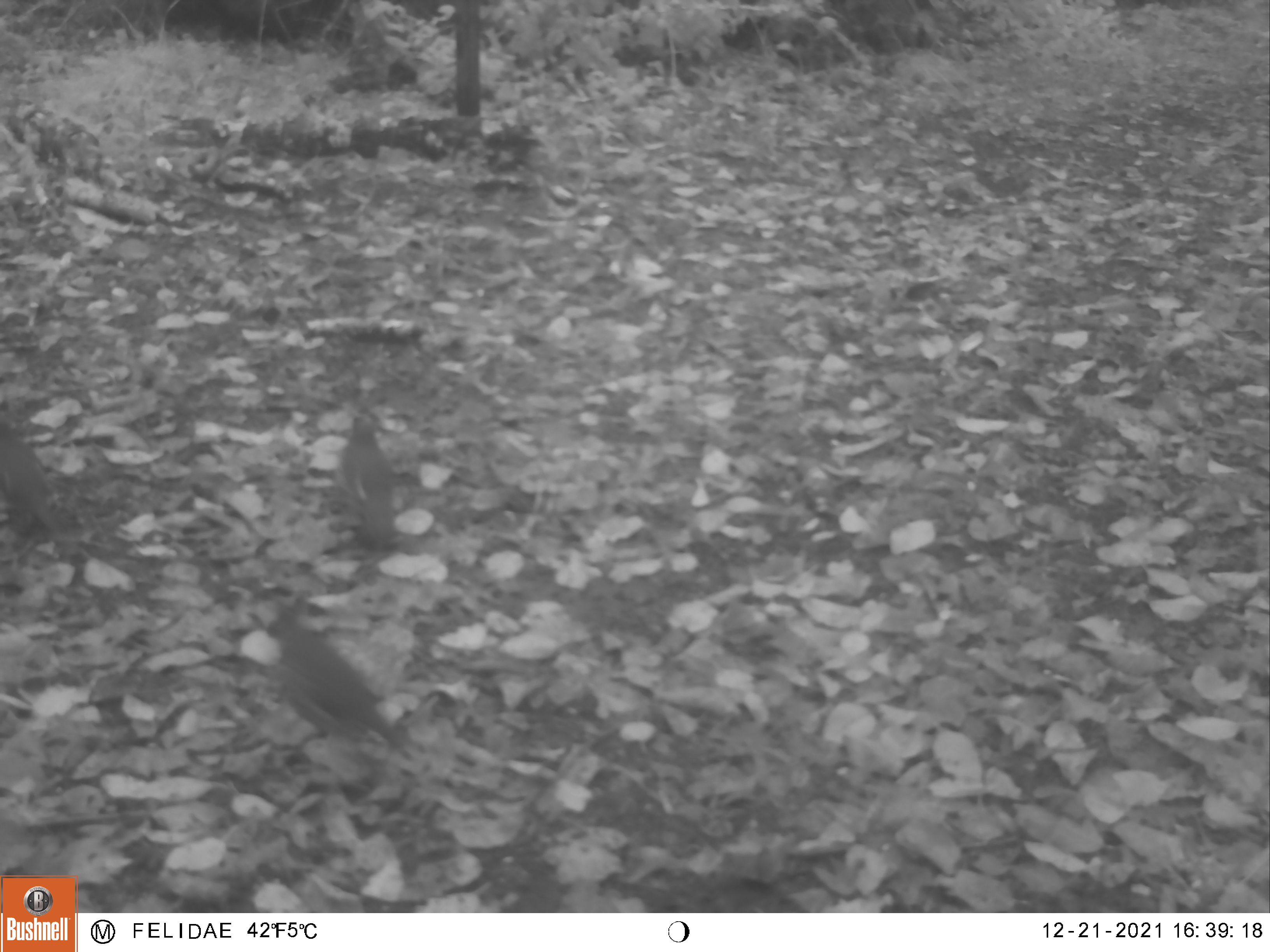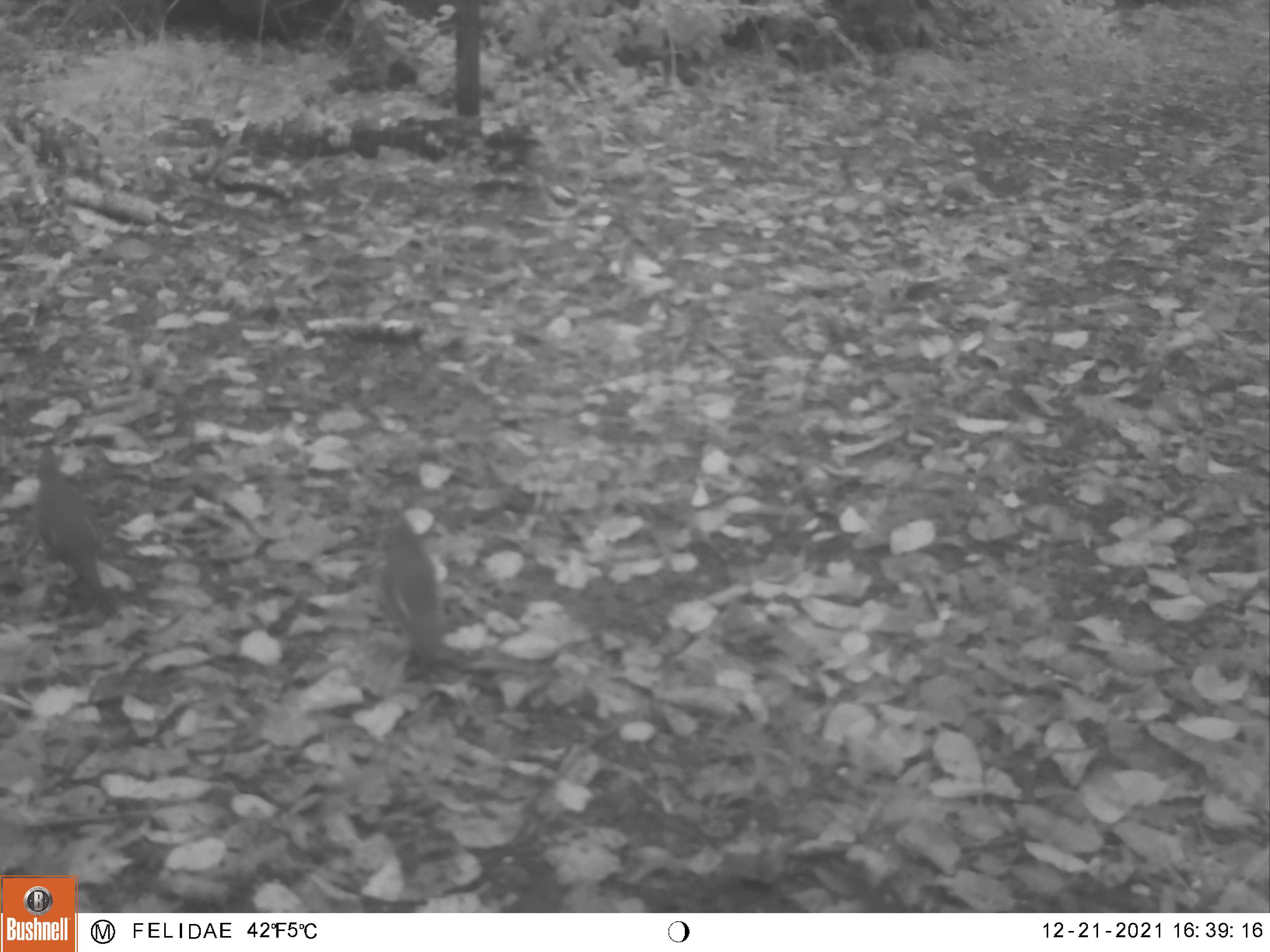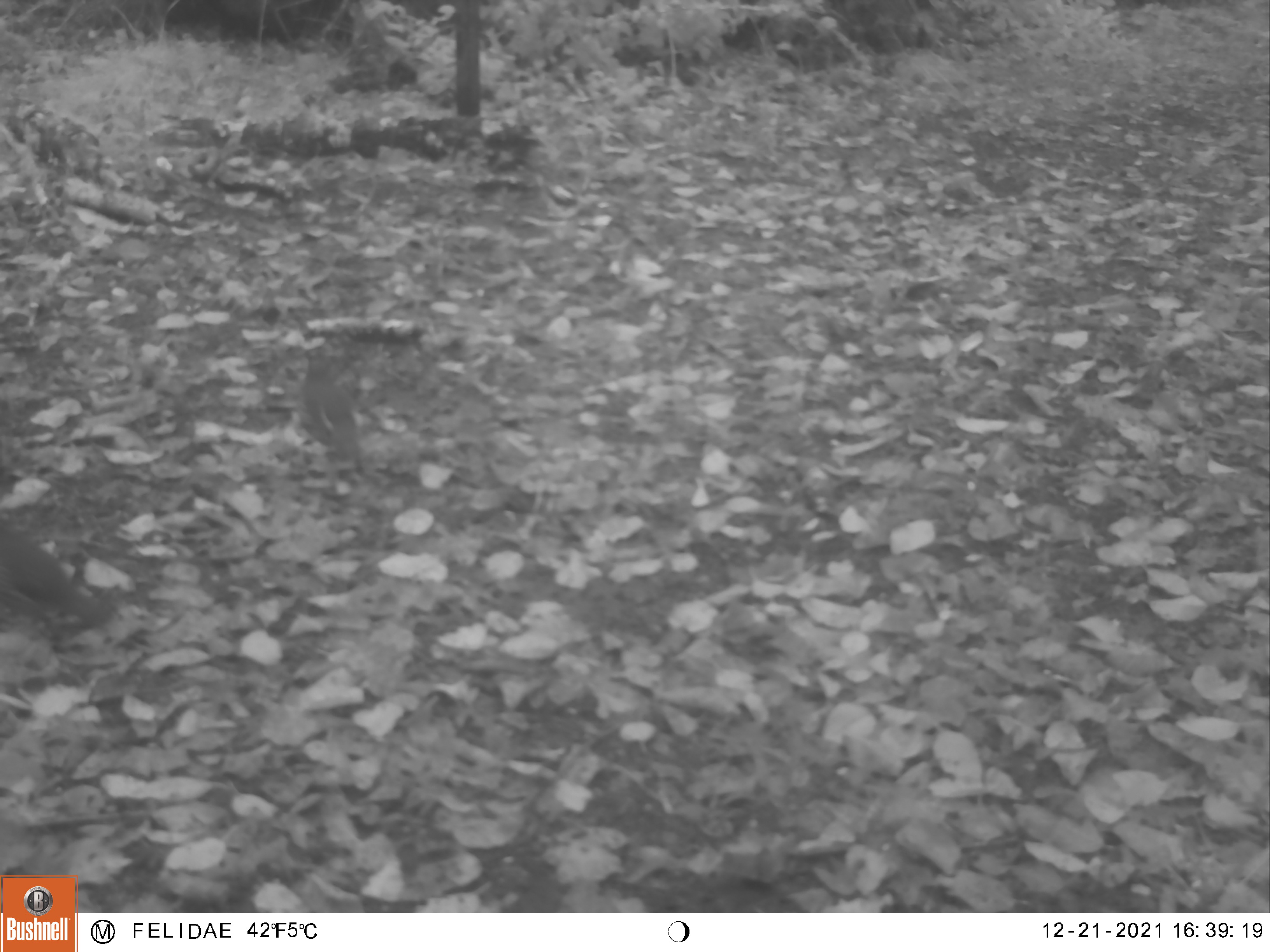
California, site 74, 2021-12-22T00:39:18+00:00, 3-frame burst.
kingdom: Animalia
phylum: Chordata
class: Aves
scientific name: Aves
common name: bird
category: unknown bird